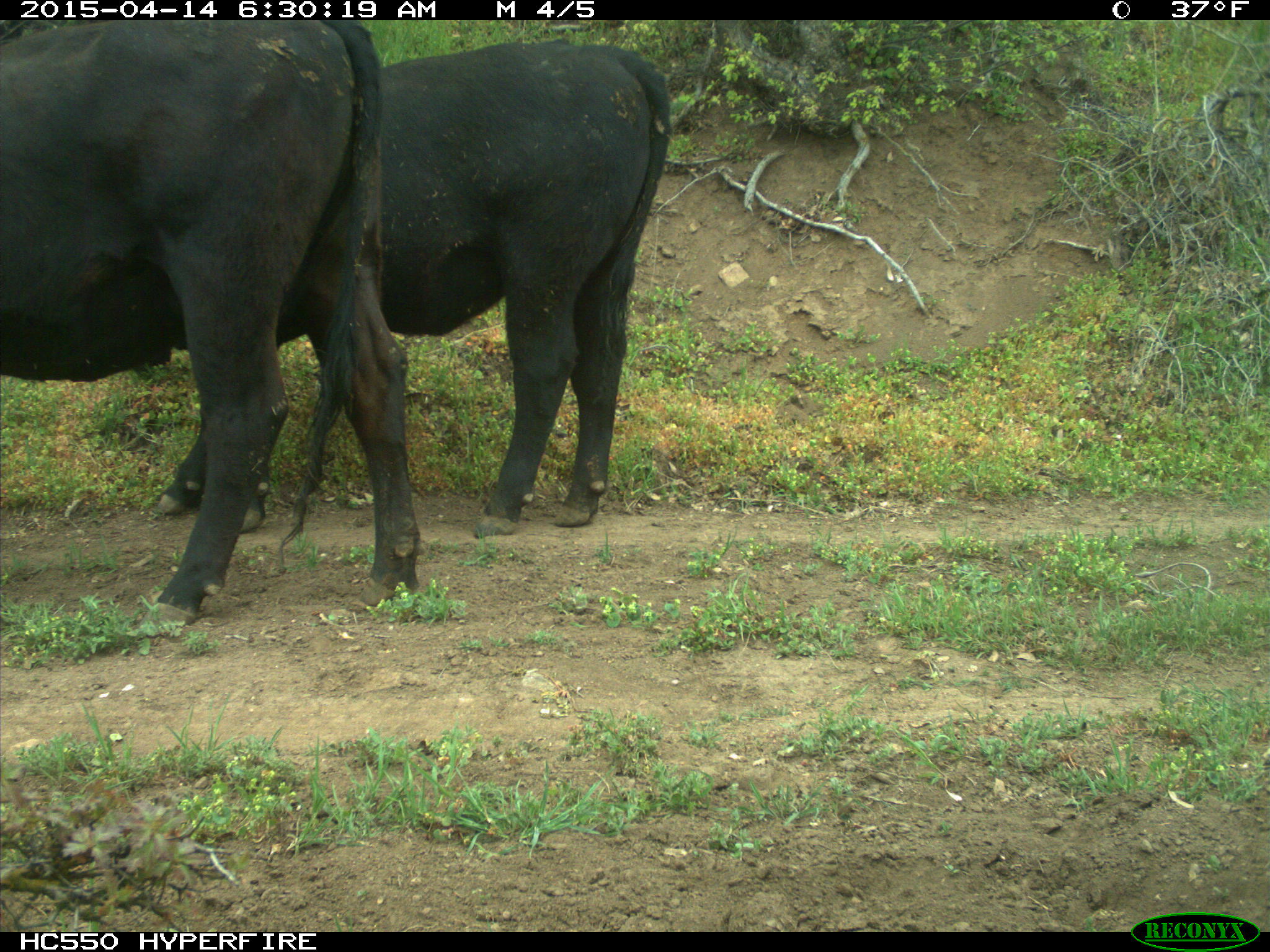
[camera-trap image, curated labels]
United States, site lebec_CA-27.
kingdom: Animalia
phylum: Chordata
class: Mammalia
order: Artiodactyla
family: Bovidae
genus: Bos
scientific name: Bos taurus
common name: domestic cow